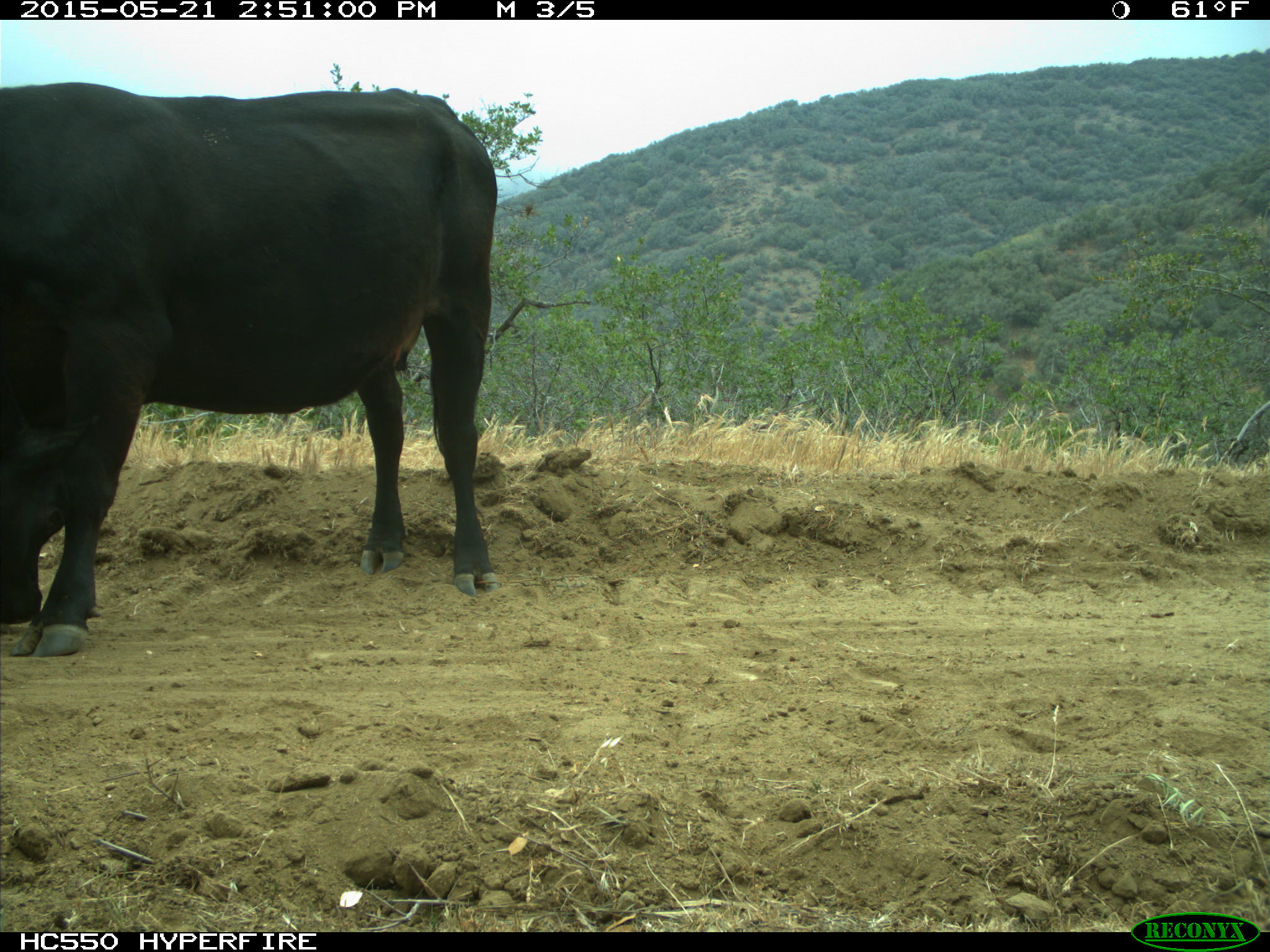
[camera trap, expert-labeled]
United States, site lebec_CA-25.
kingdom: Animalia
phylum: Chordata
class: Mammalia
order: Artiodactyla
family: Bovidae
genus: Bos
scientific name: Bos taurus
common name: domestic cow